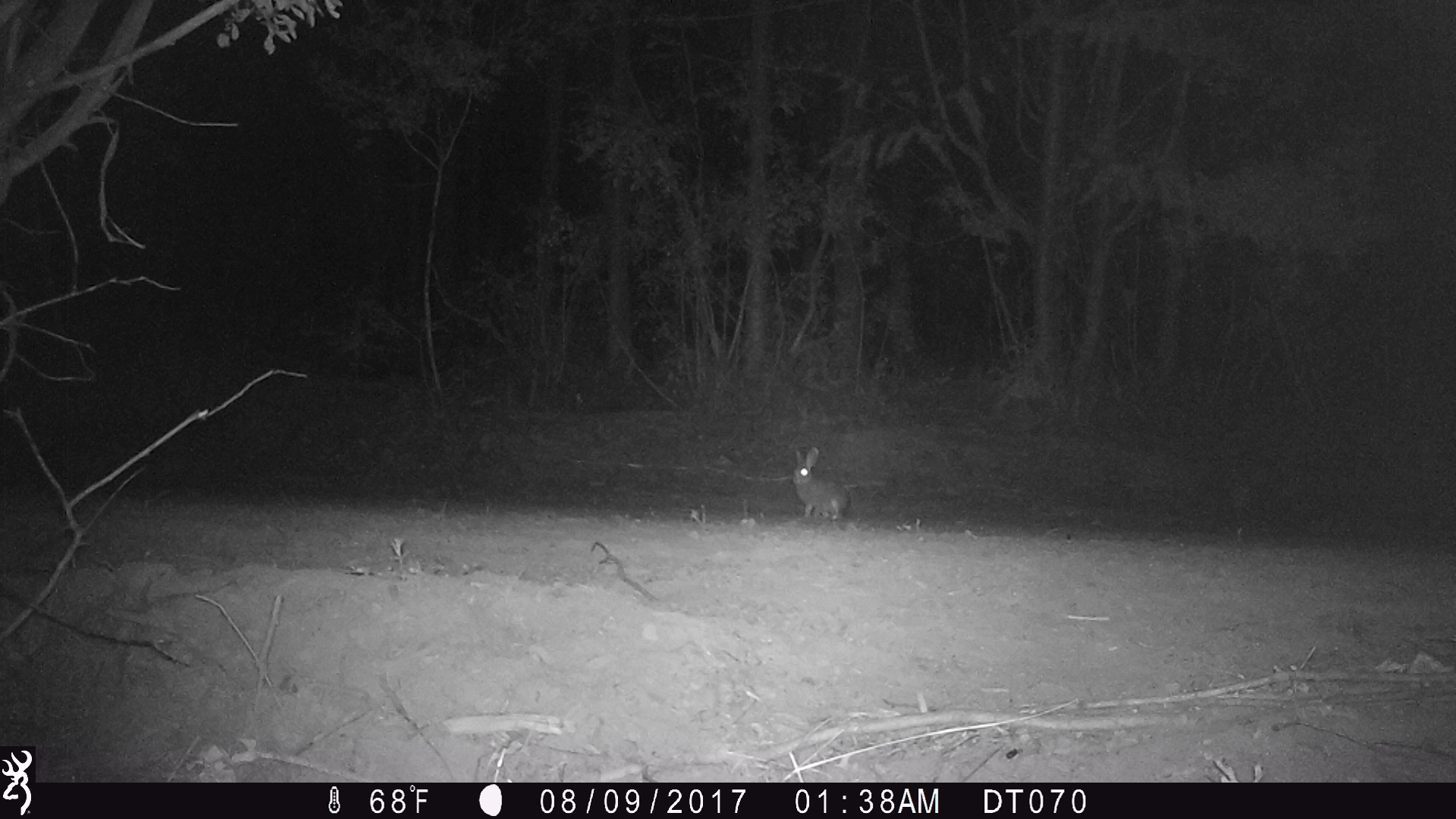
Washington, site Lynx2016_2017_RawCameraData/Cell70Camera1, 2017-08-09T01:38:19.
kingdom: Animalia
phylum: Chordata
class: Mammalia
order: Lagomorpha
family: Leporidae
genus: Lepus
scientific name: Lepus americanus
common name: snowshoe hare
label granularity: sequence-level